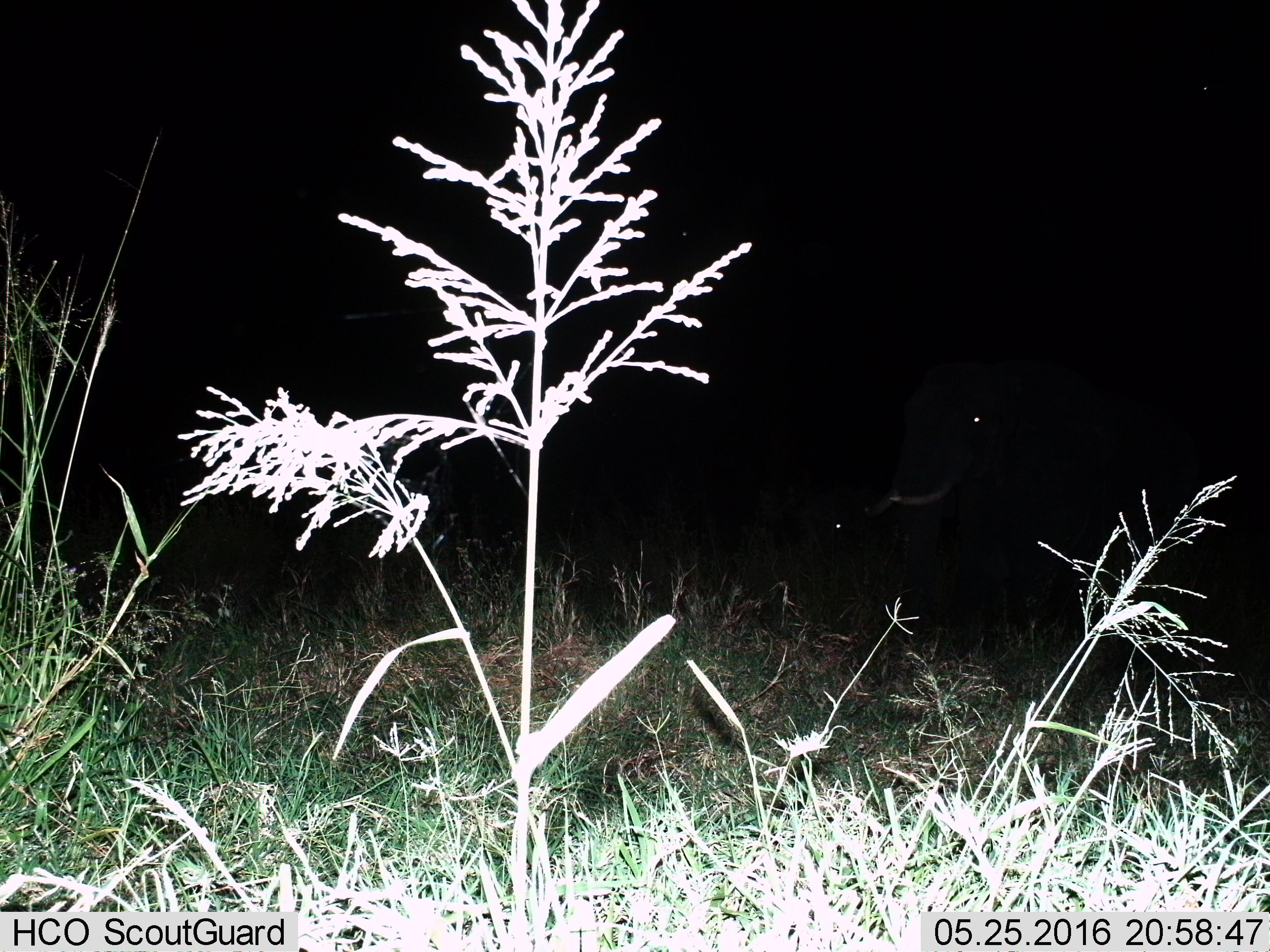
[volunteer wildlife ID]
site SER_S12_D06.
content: unidentified animal